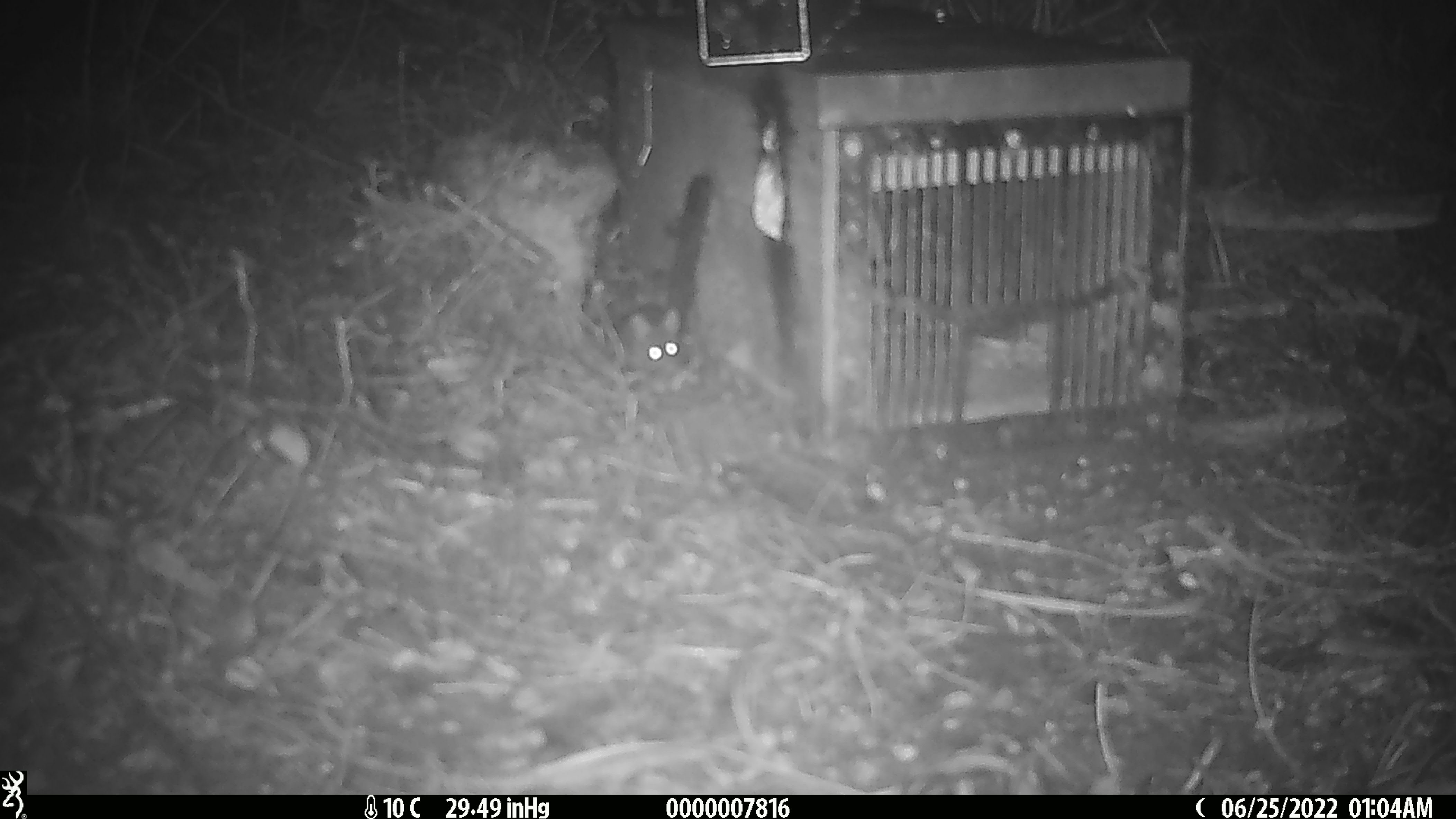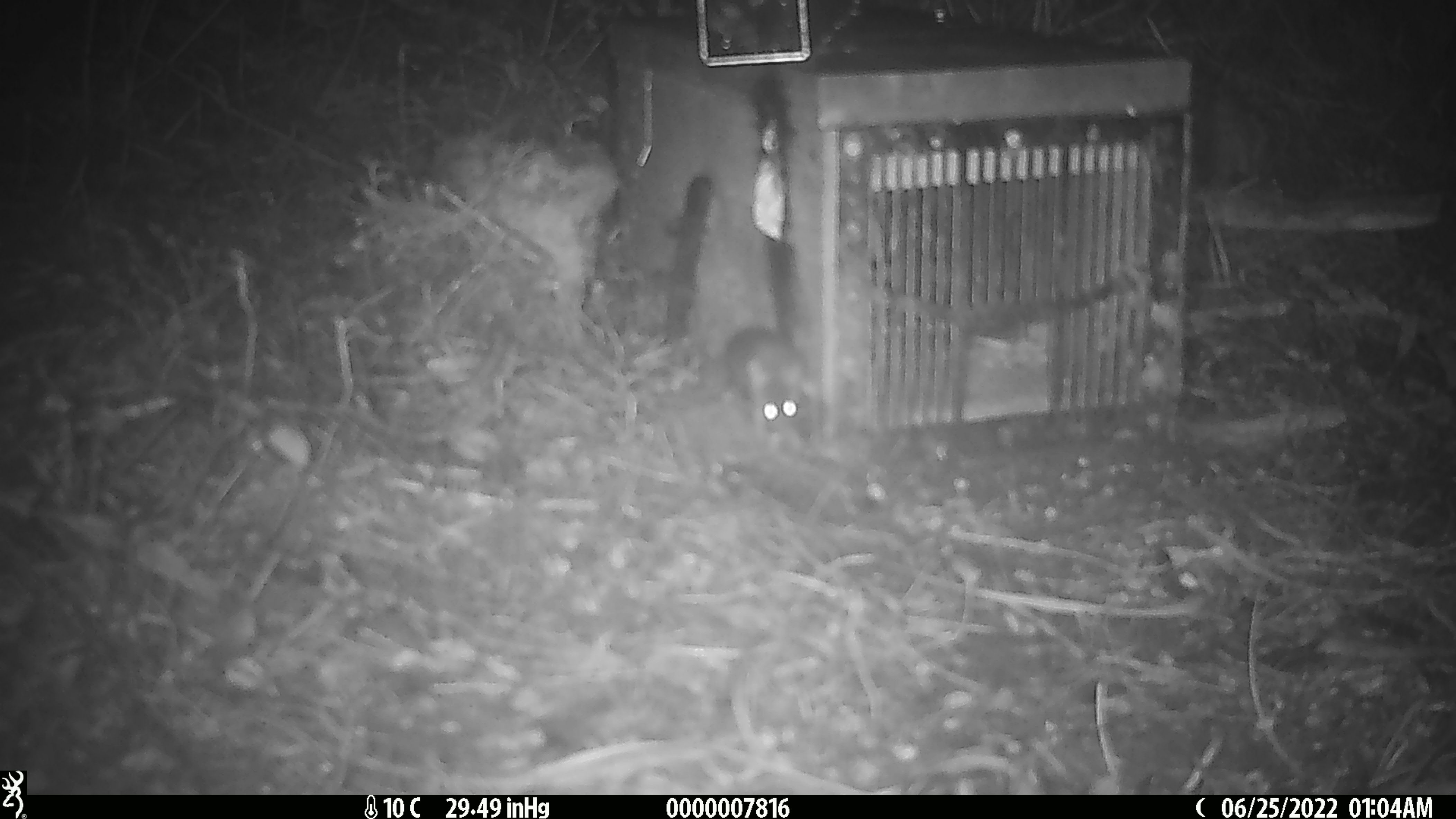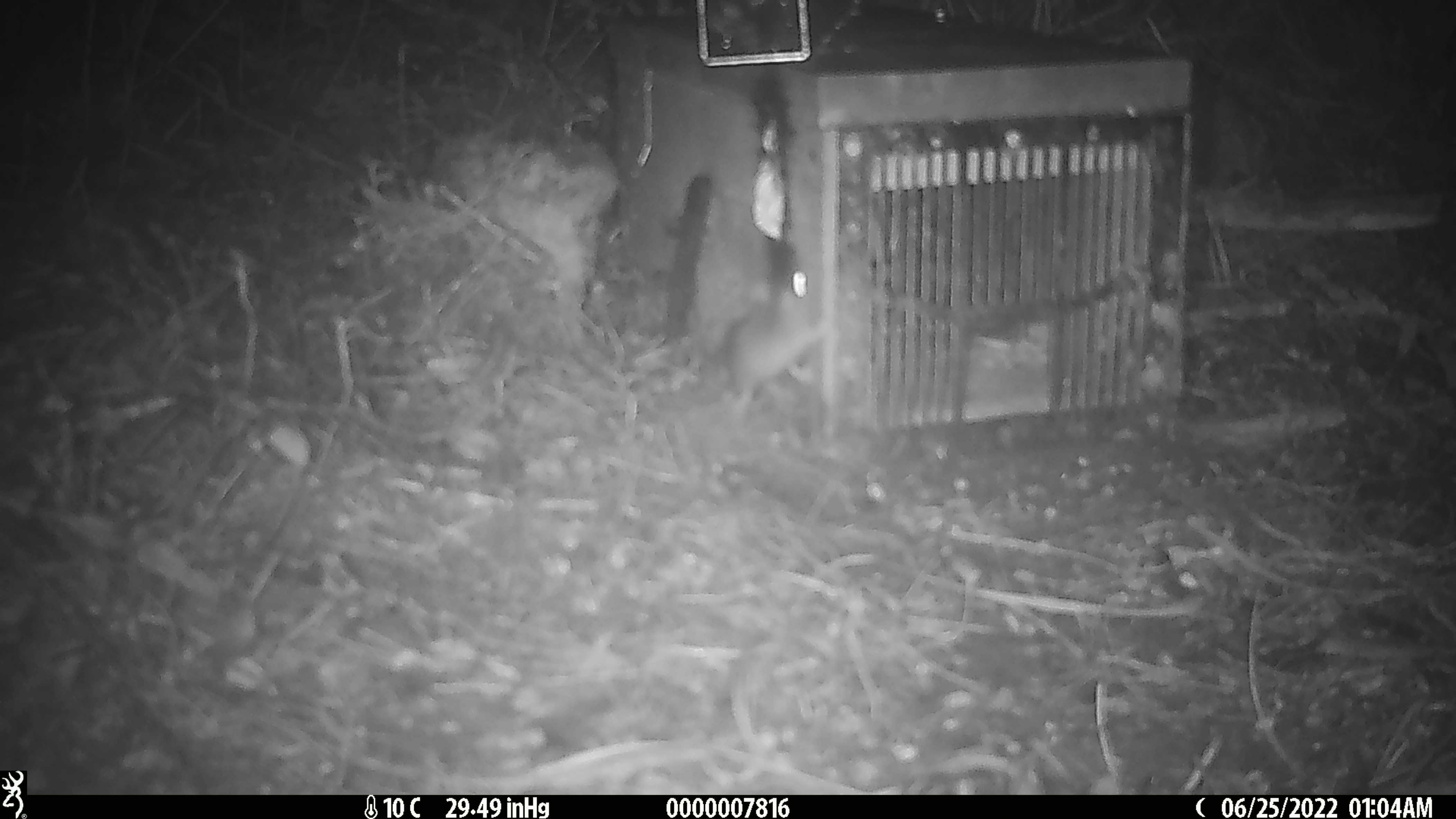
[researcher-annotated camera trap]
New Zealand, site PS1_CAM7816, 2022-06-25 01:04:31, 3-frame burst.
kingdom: Animalia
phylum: Chordata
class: Mammalia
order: Rodentia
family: Muridae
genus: Mus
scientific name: Mus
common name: mouse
Mouse (Mus).